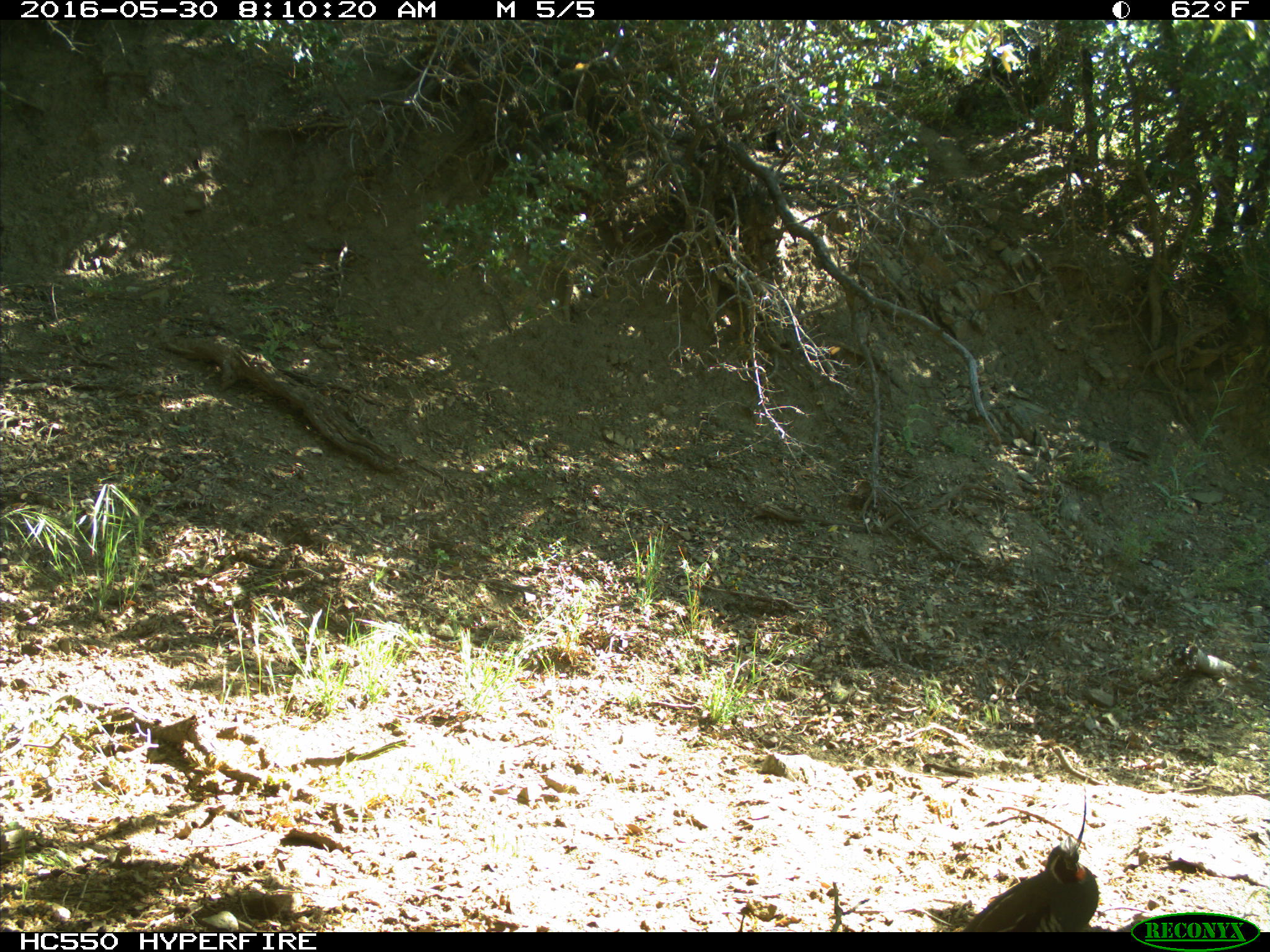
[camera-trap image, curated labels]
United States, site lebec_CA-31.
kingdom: Animalia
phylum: Chordata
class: Aves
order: Galliformes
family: Odontophoridae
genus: Callipepla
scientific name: Callipepla californica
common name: california quail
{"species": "Callipepla californica (california quail)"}